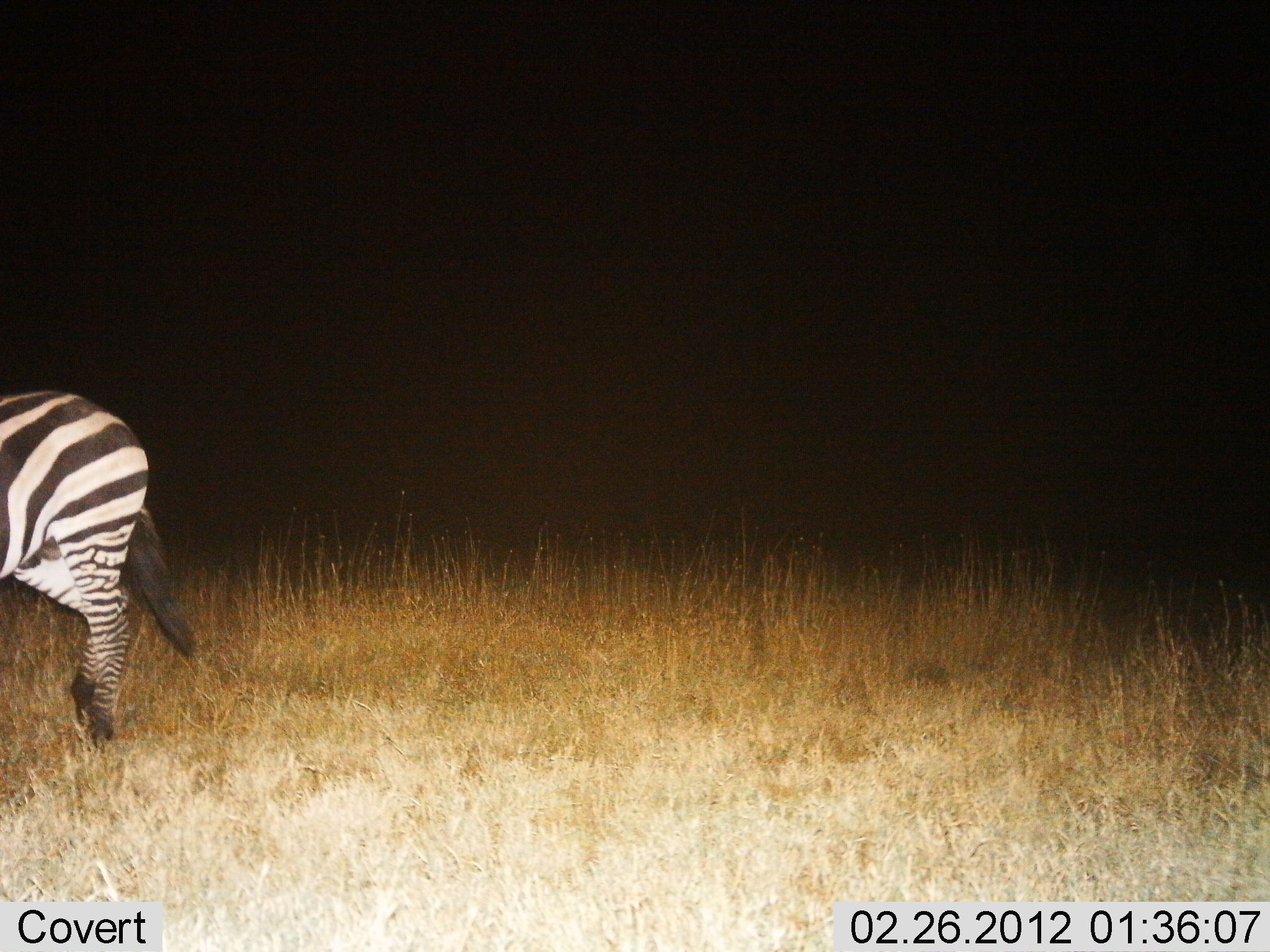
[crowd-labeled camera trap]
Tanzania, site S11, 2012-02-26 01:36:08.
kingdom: Animalia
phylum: Chordata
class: Mammalia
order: Perissodactyla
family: Equidae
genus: Equus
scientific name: Equus quagga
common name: plains zebra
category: zebra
Zebra (plains zebra) (Equus quagga), count 1. Behavior (volunteer vote fractions): standing 50%, resting 0%, moving 58%, interacting 0%. Young present (vote fraction): 0%. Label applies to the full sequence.